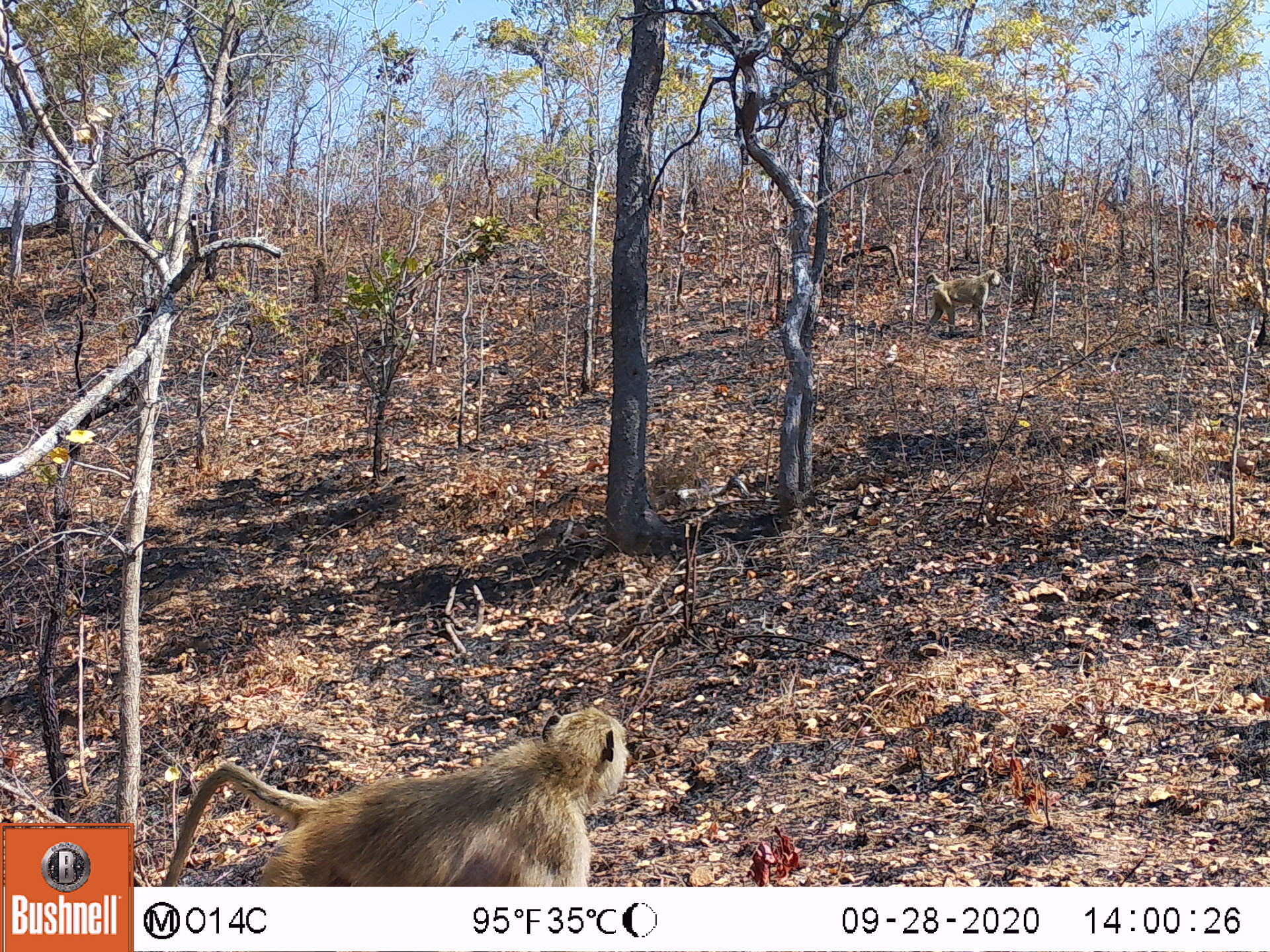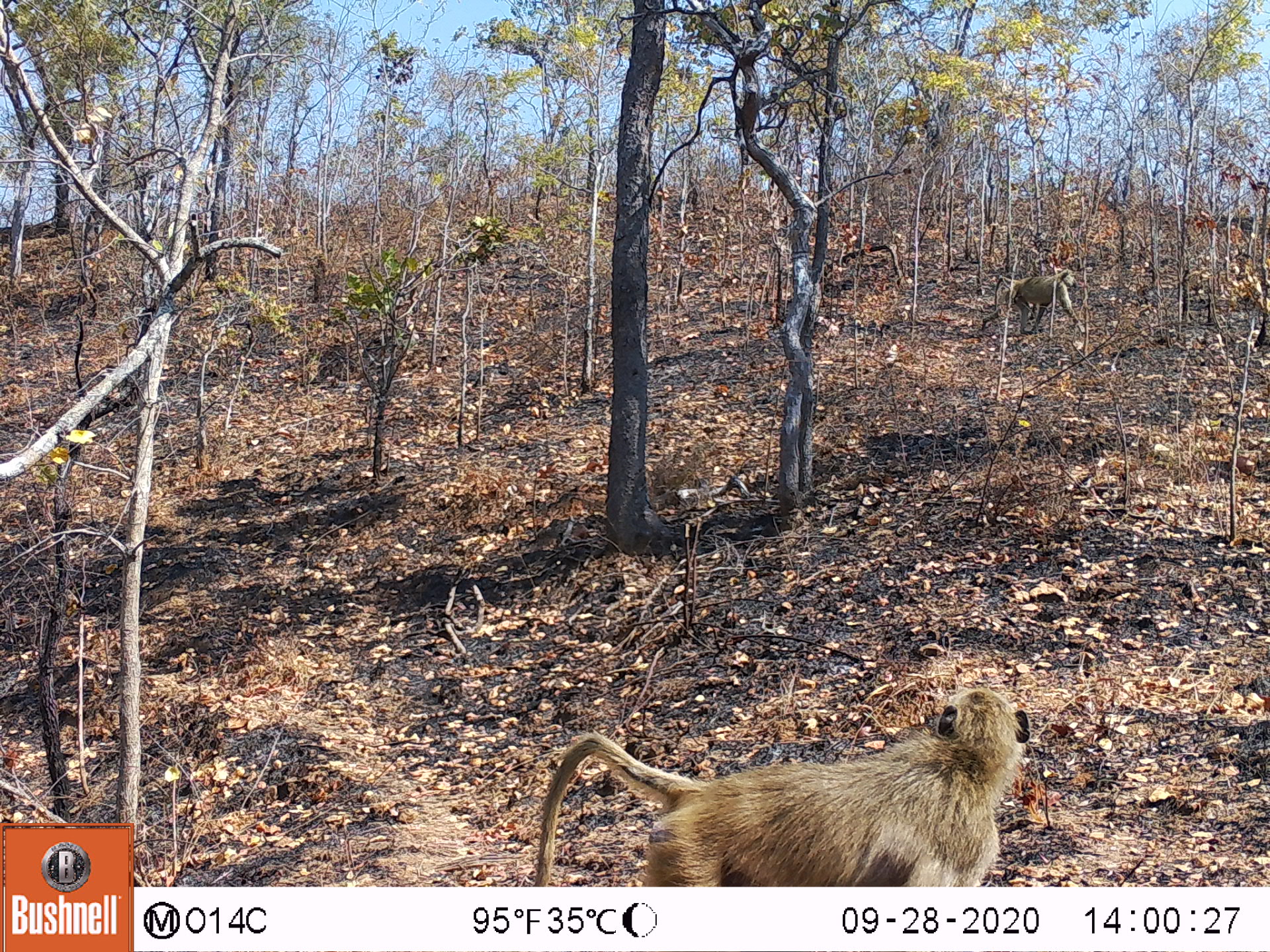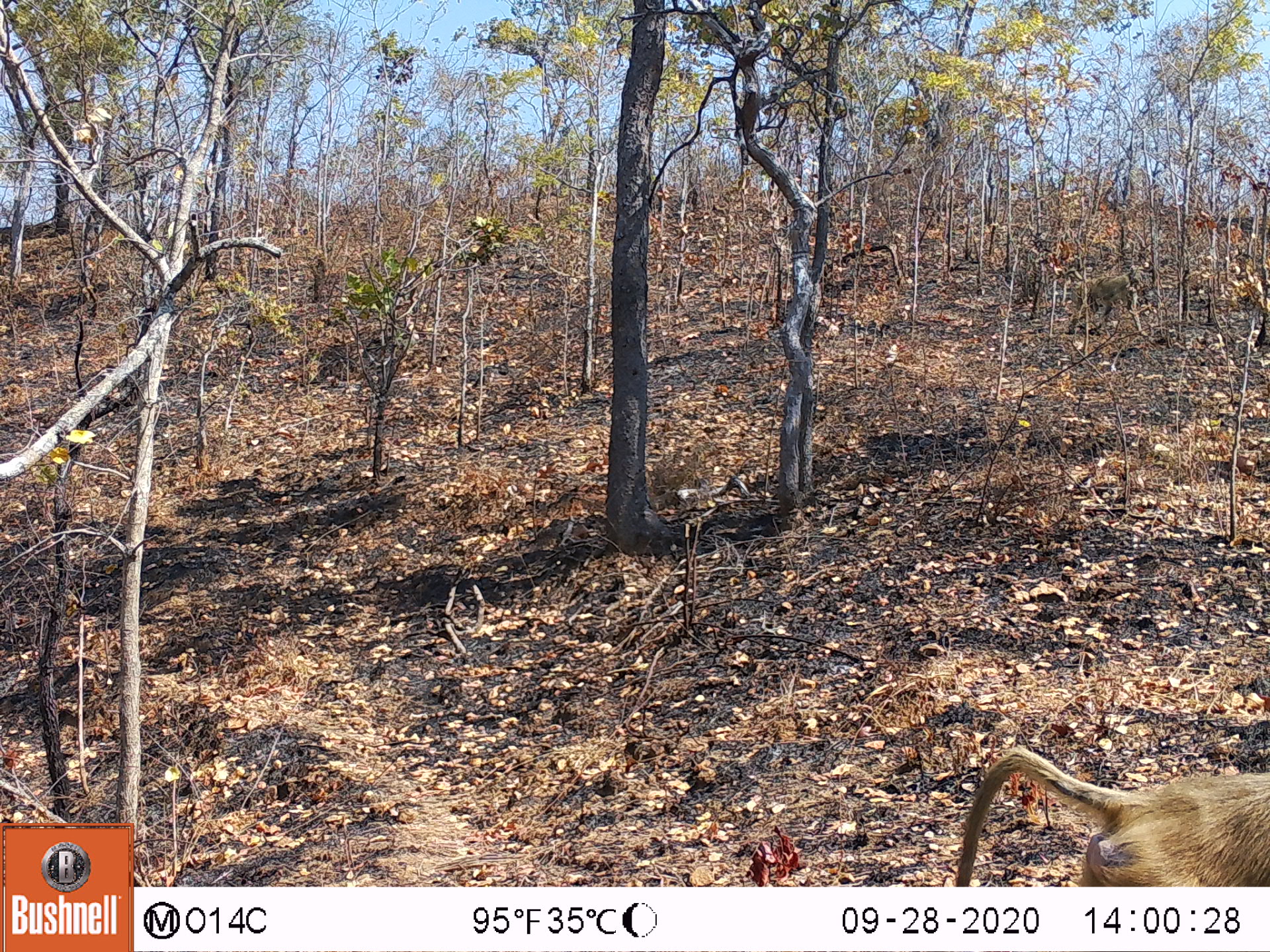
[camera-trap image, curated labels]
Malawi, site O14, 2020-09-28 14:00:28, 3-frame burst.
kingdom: Animalia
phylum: Chordata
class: Mammalia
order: Primates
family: Cercopithecidae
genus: Papio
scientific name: Papio cynocephalus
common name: yellow baboon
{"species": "yellow baboon (Papio cynocephalus)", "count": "2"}